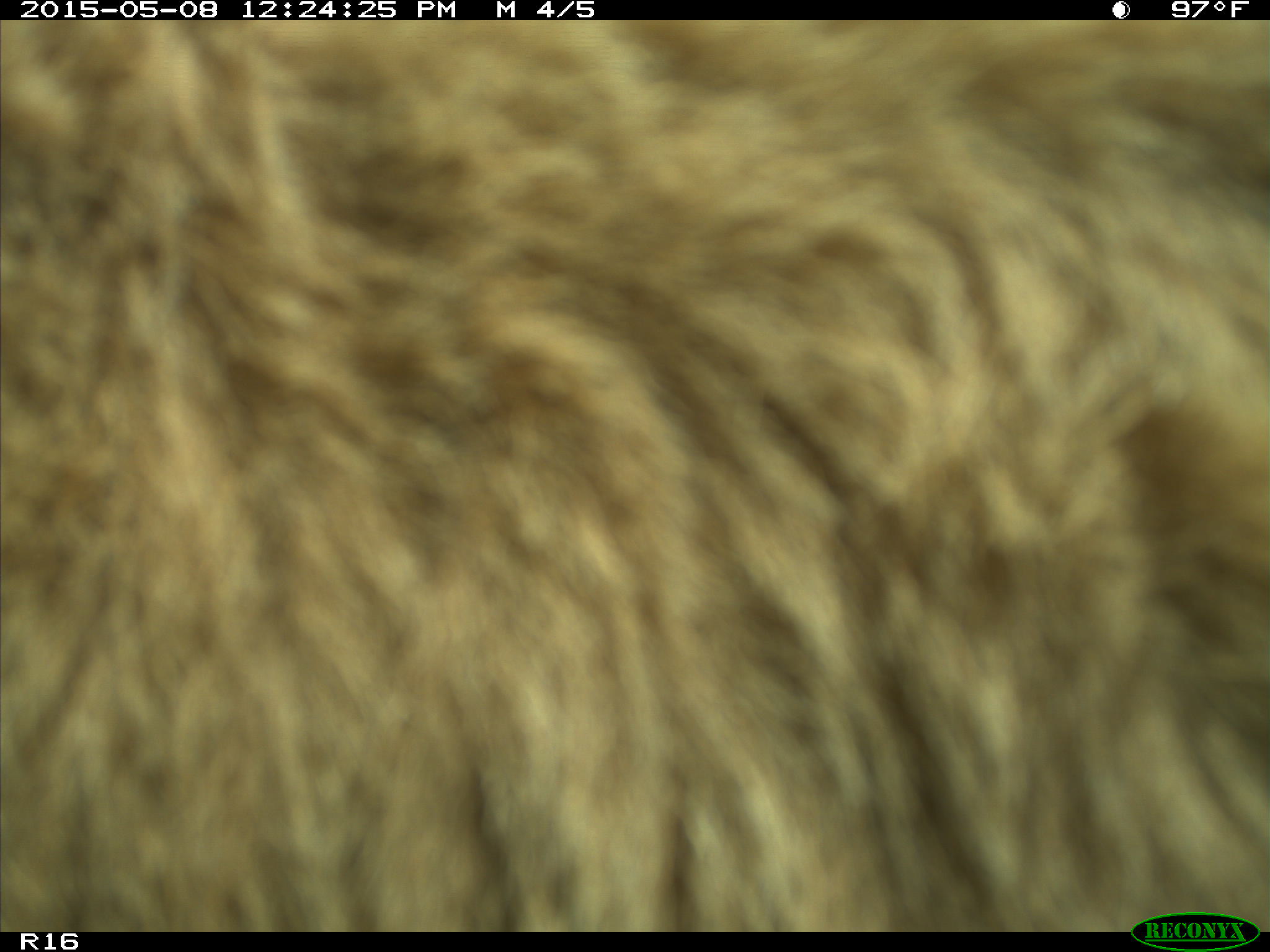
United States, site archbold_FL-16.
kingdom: Animalia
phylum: Chordata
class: Mammalia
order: Artiodactyla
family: Bovidae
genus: Bos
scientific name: Bos taurus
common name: domestic cow